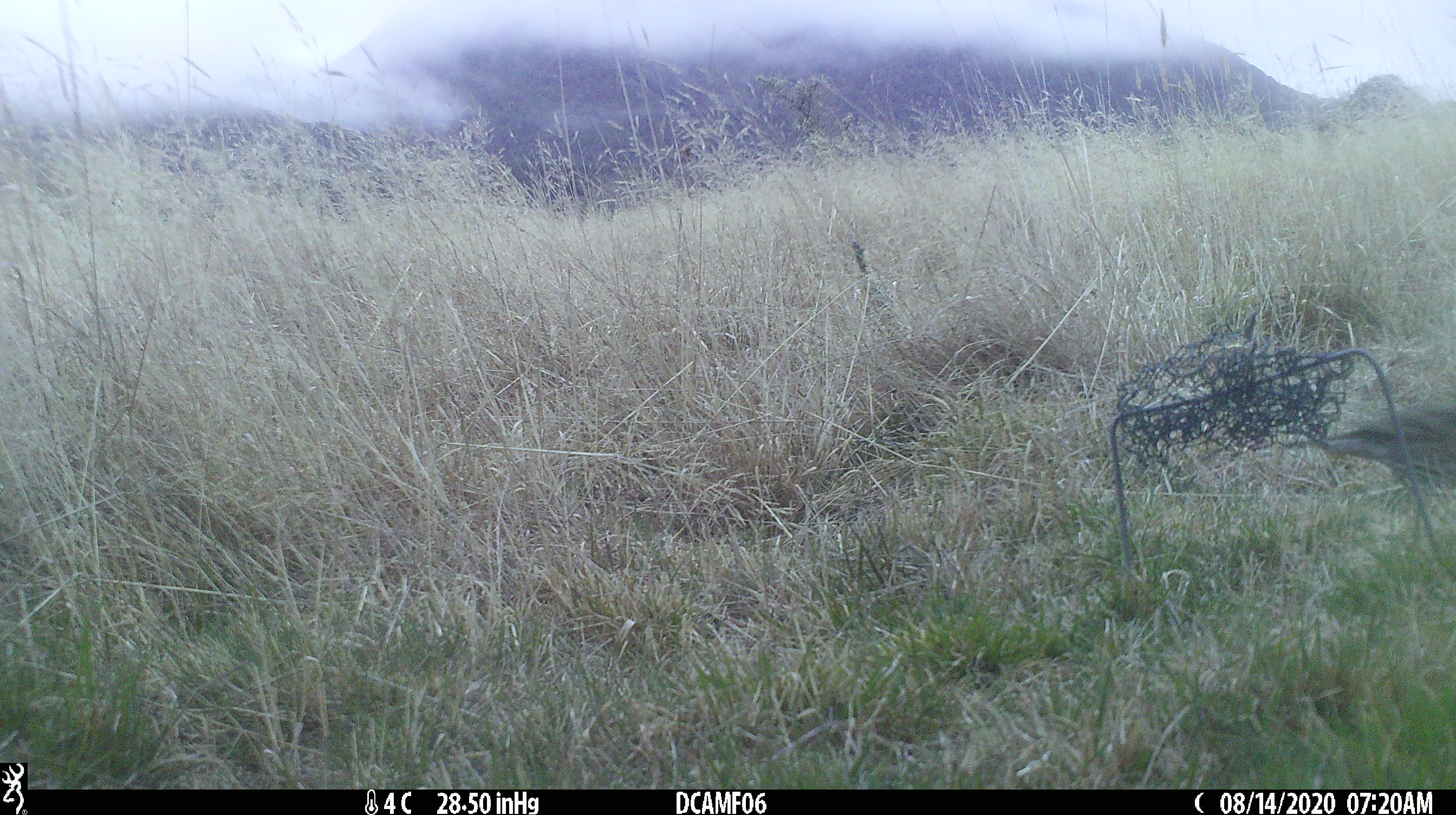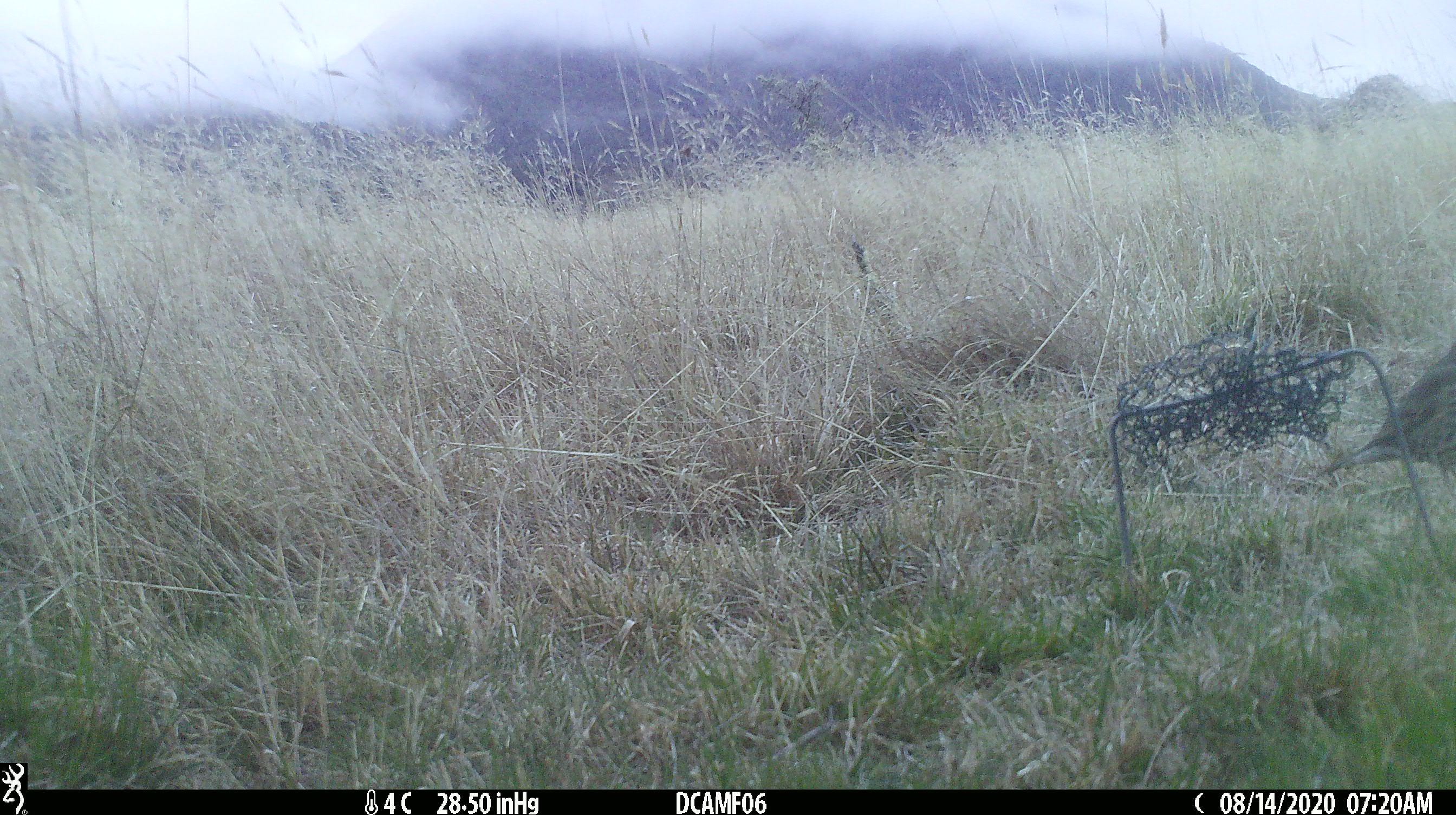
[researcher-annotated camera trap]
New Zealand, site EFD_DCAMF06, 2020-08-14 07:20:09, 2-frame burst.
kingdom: Animalia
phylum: Chordata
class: Aves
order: Passeriformes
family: Turdidae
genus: Turdus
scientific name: Turdus philomelos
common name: song thrush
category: thrush